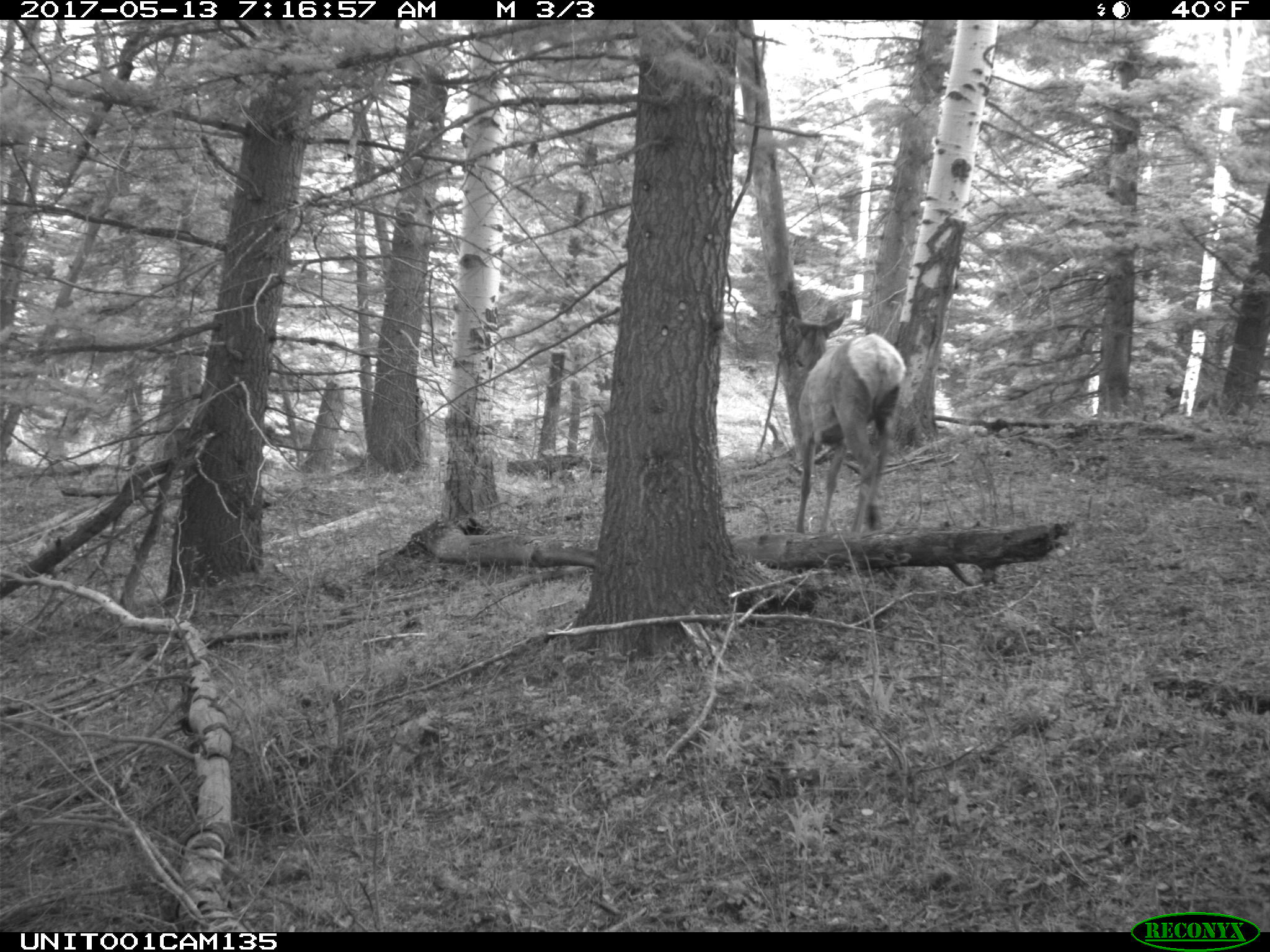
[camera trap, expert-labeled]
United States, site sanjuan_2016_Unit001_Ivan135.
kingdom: Animalia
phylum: Chordata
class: Mammalia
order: Artiodactyla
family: Cervidae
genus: Cervus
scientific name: Cervus elaphus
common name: red deer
Cervus elaphus (red deer).